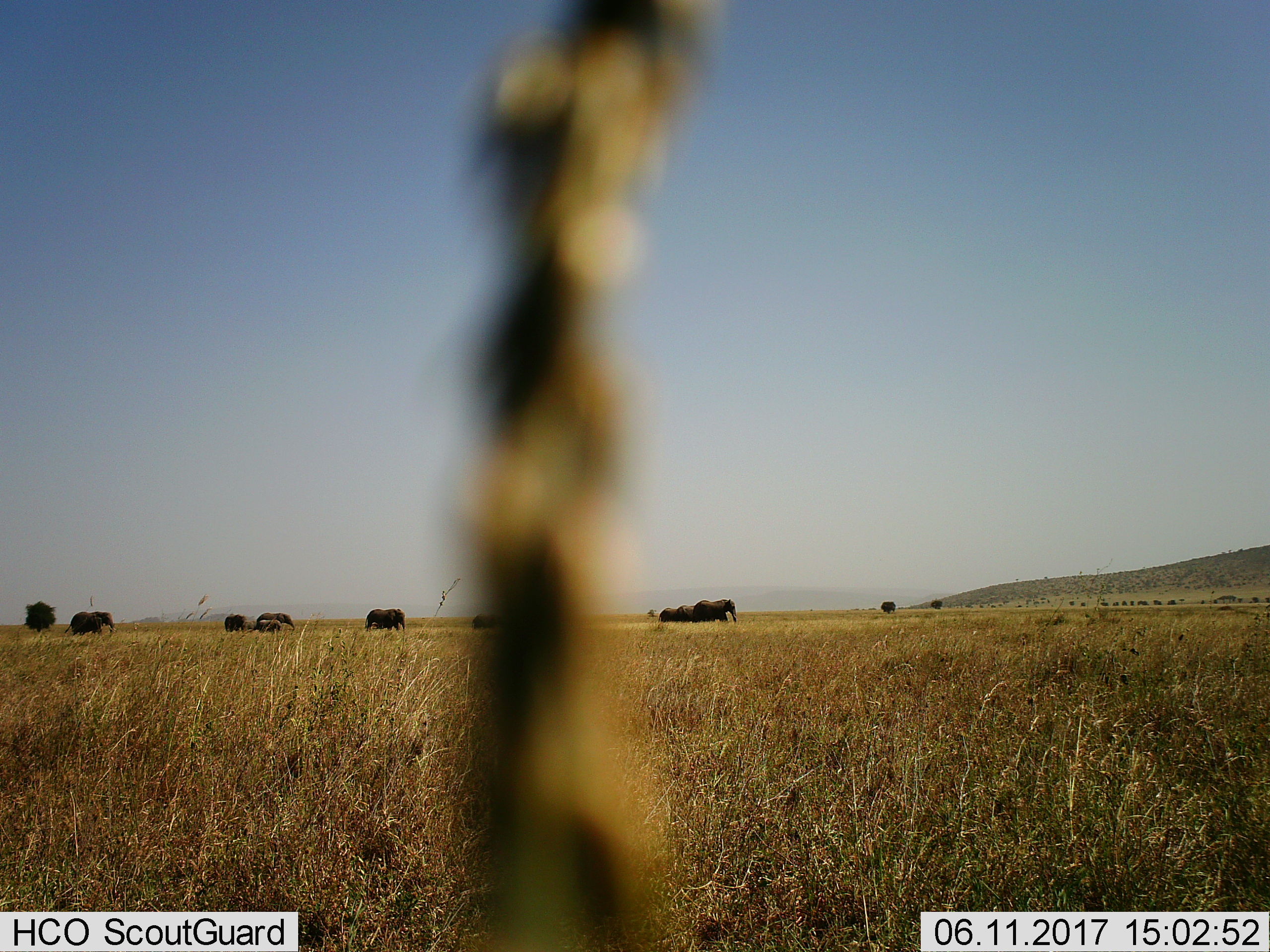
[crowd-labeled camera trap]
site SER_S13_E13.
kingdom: Animalia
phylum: Chordata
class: Mammalia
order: Proboscidea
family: Elephantidae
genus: Loxodonta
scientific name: Loxodonta africana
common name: african bush elephant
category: elephant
Elephant (african bush elephant) (Loxodonta africana), count 10. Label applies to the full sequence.